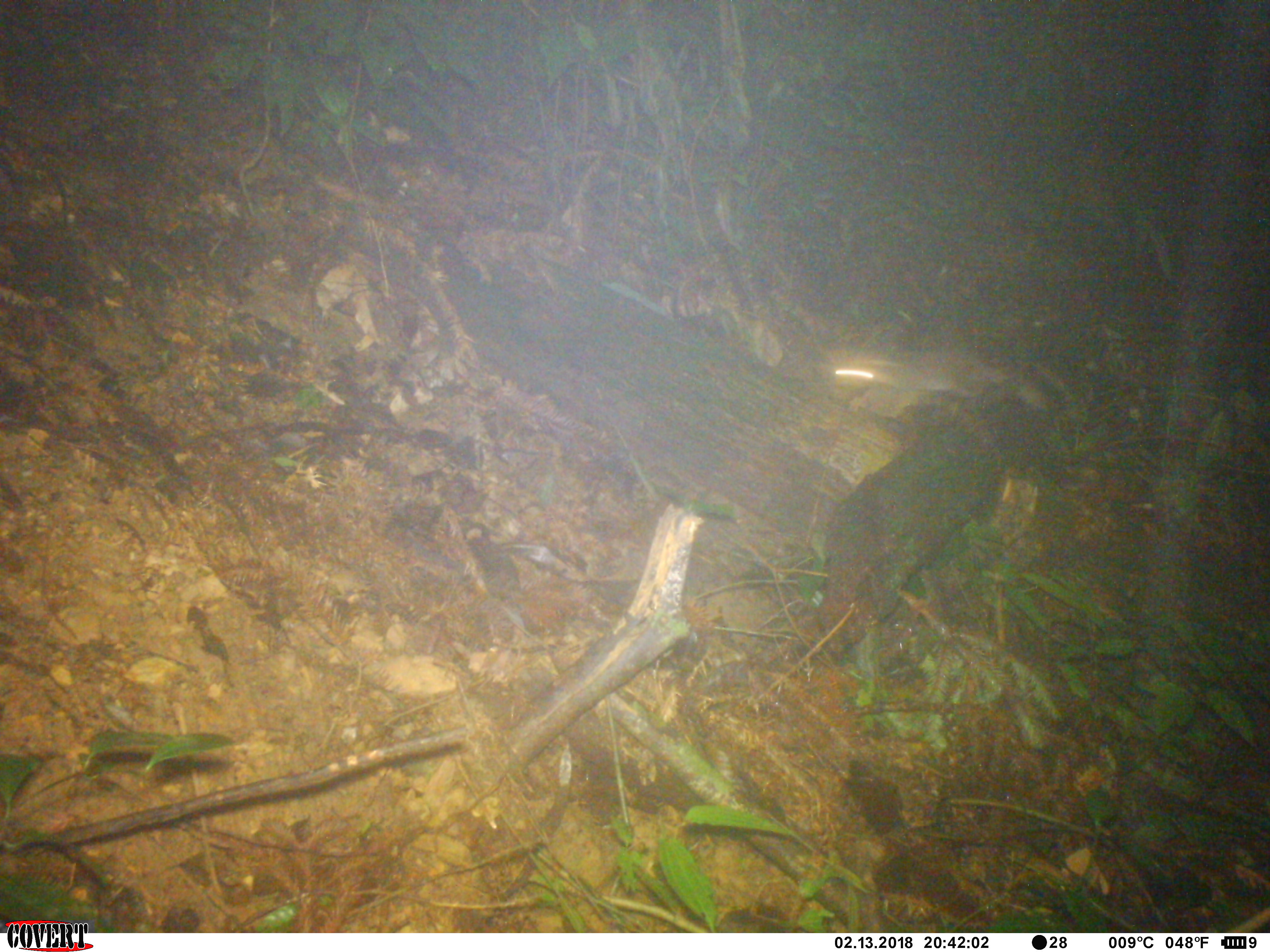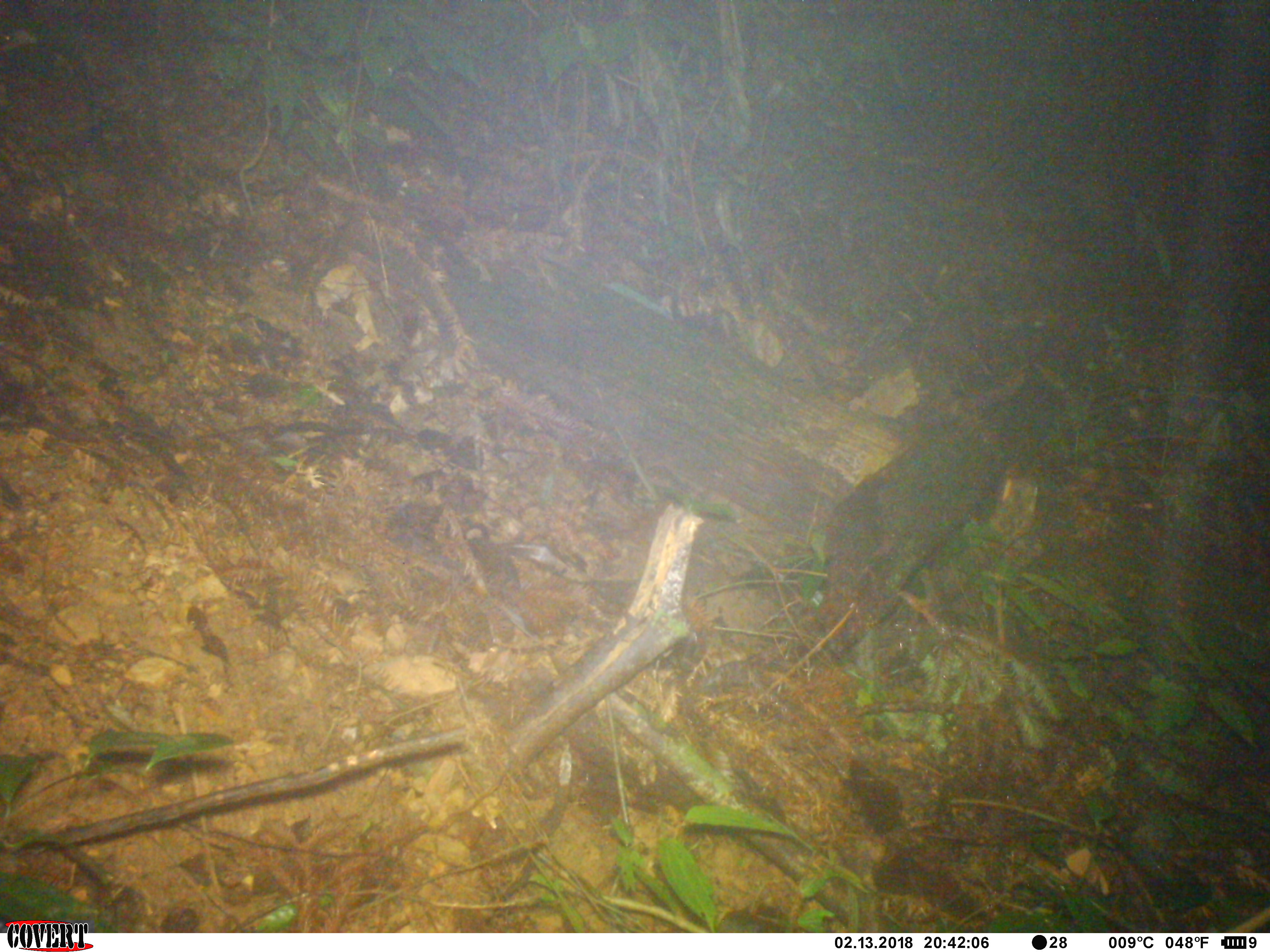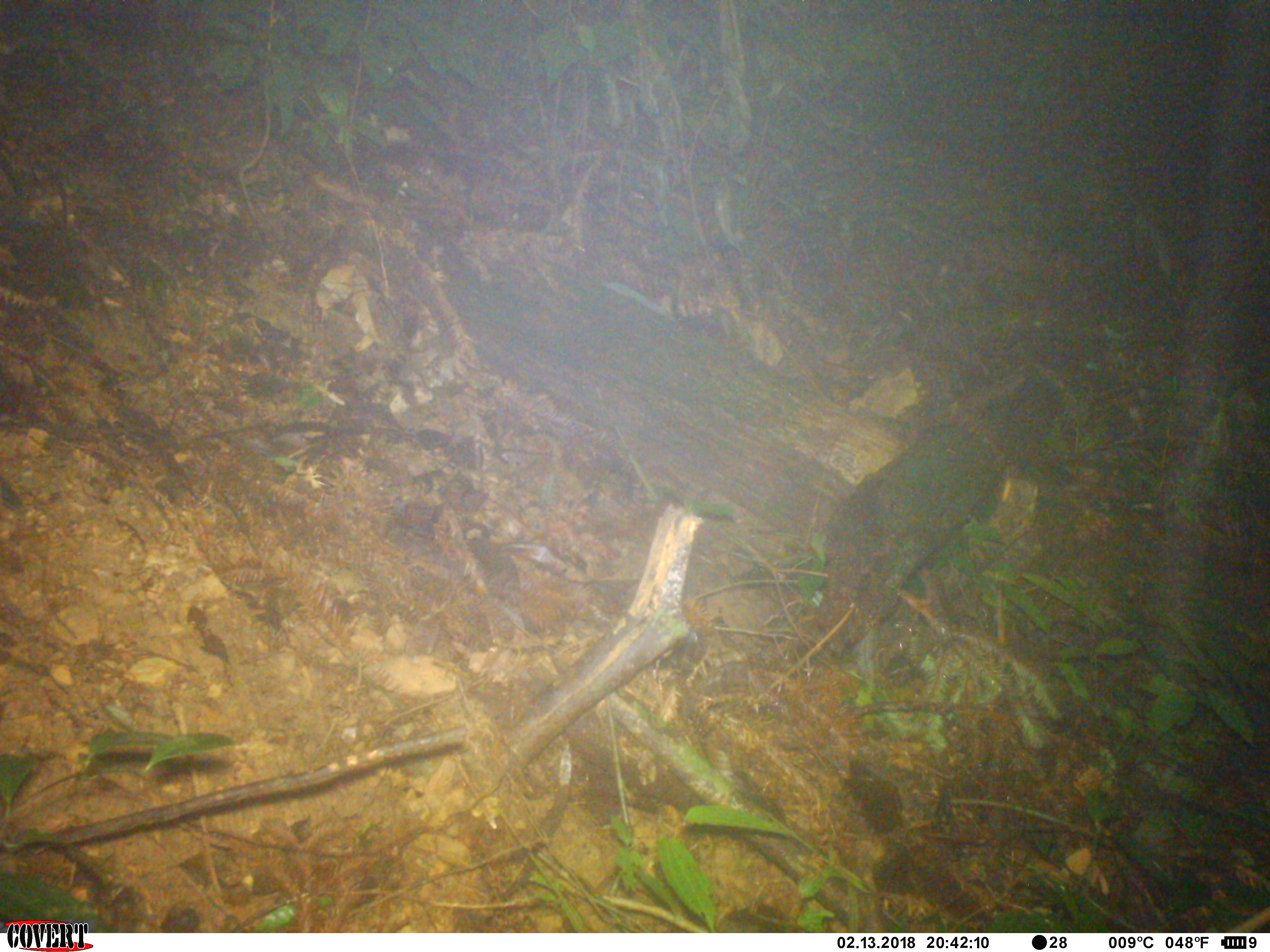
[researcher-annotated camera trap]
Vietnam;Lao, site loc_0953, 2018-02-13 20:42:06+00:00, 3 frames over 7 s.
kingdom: Animalia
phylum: Chordata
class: Mammalia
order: Carnivora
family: Mustelidae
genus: Melogale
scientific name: Melogale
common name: ferret badger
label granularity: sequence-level